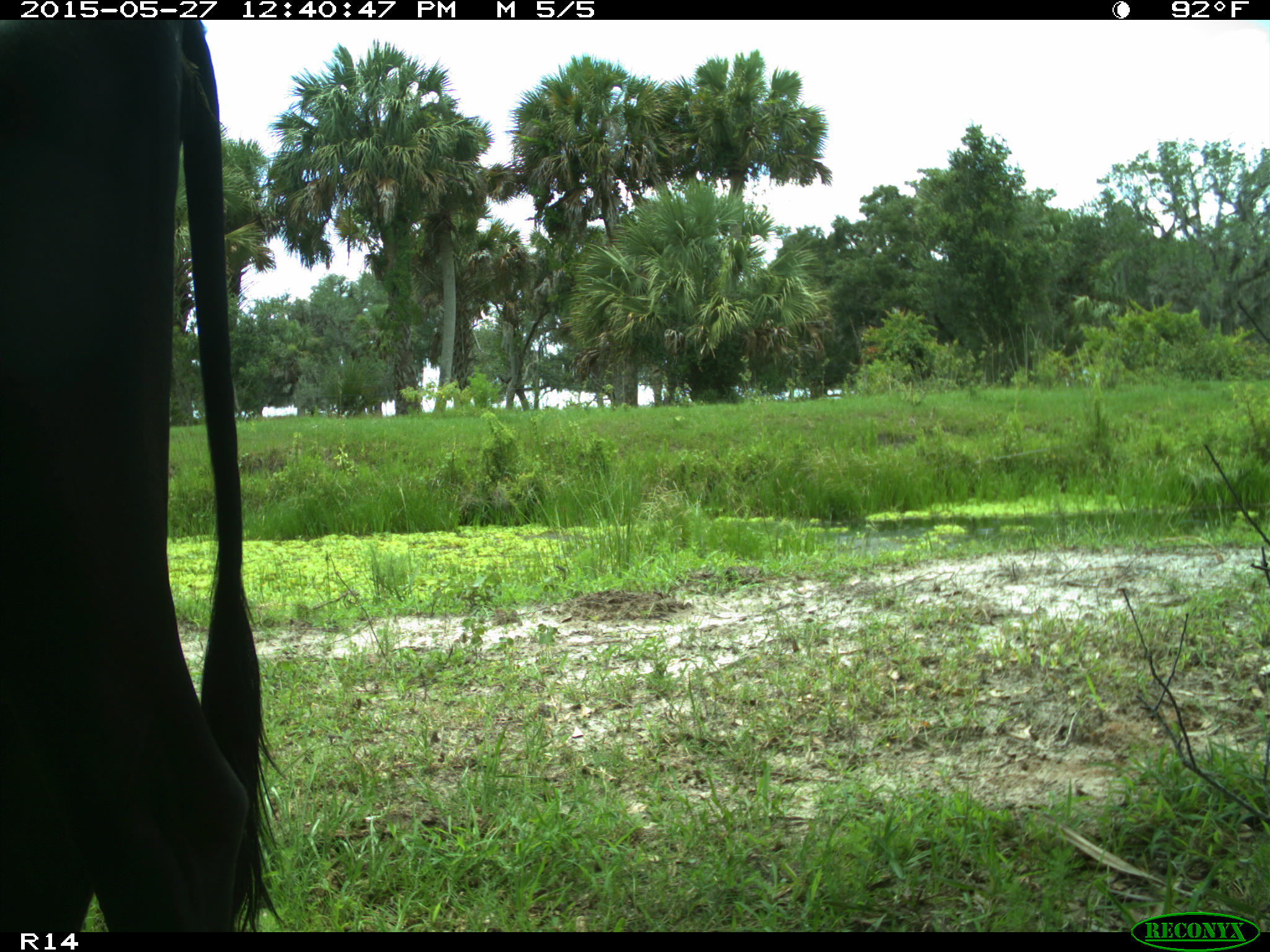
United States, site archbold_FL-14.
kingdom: Animalia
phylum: Chordata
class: Mammalia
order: Artiodactyla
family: Bovidae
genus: Bos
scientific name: Bos taurus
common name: domestic cow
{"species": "Bos taurus (domestic cow)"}